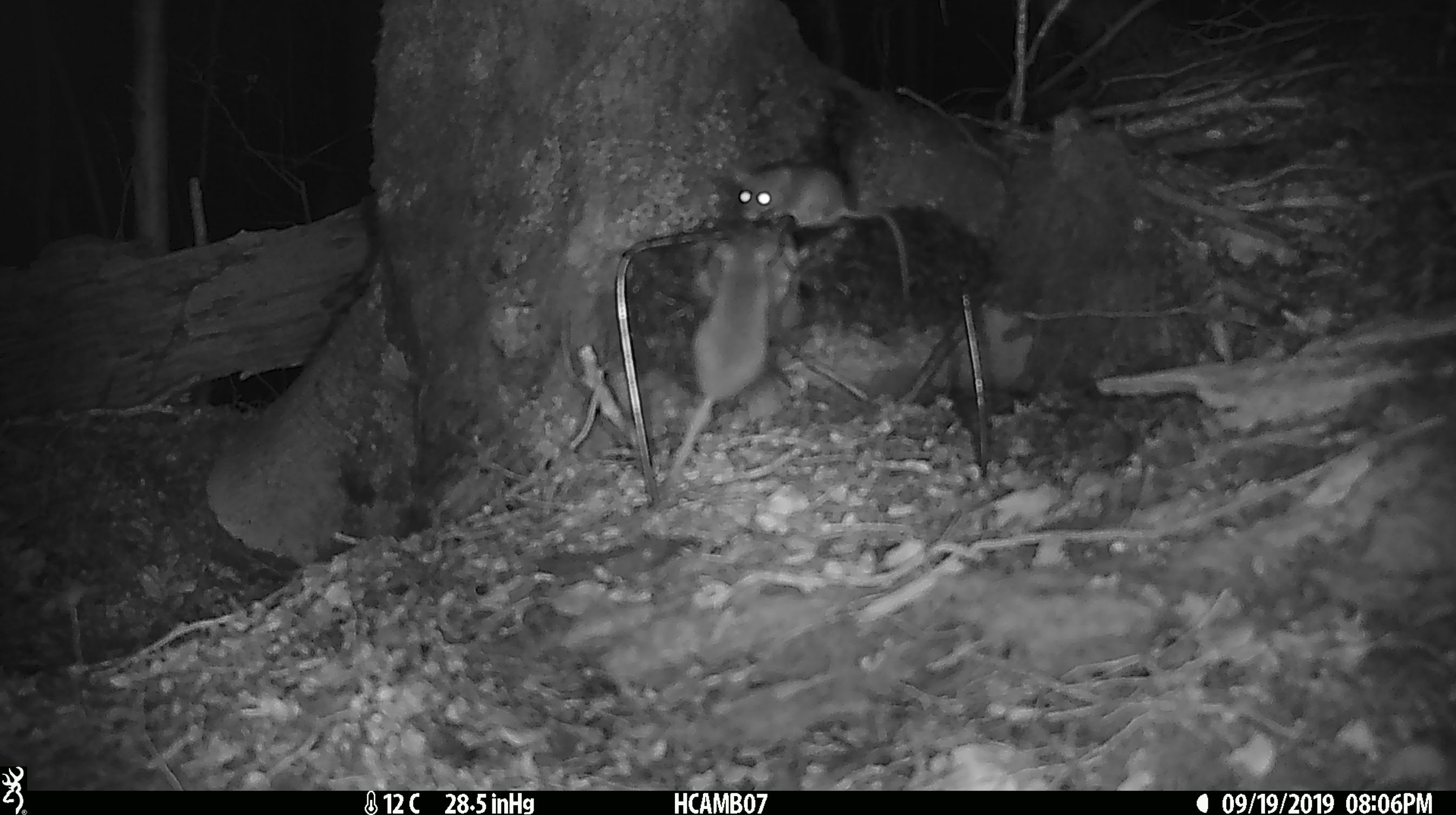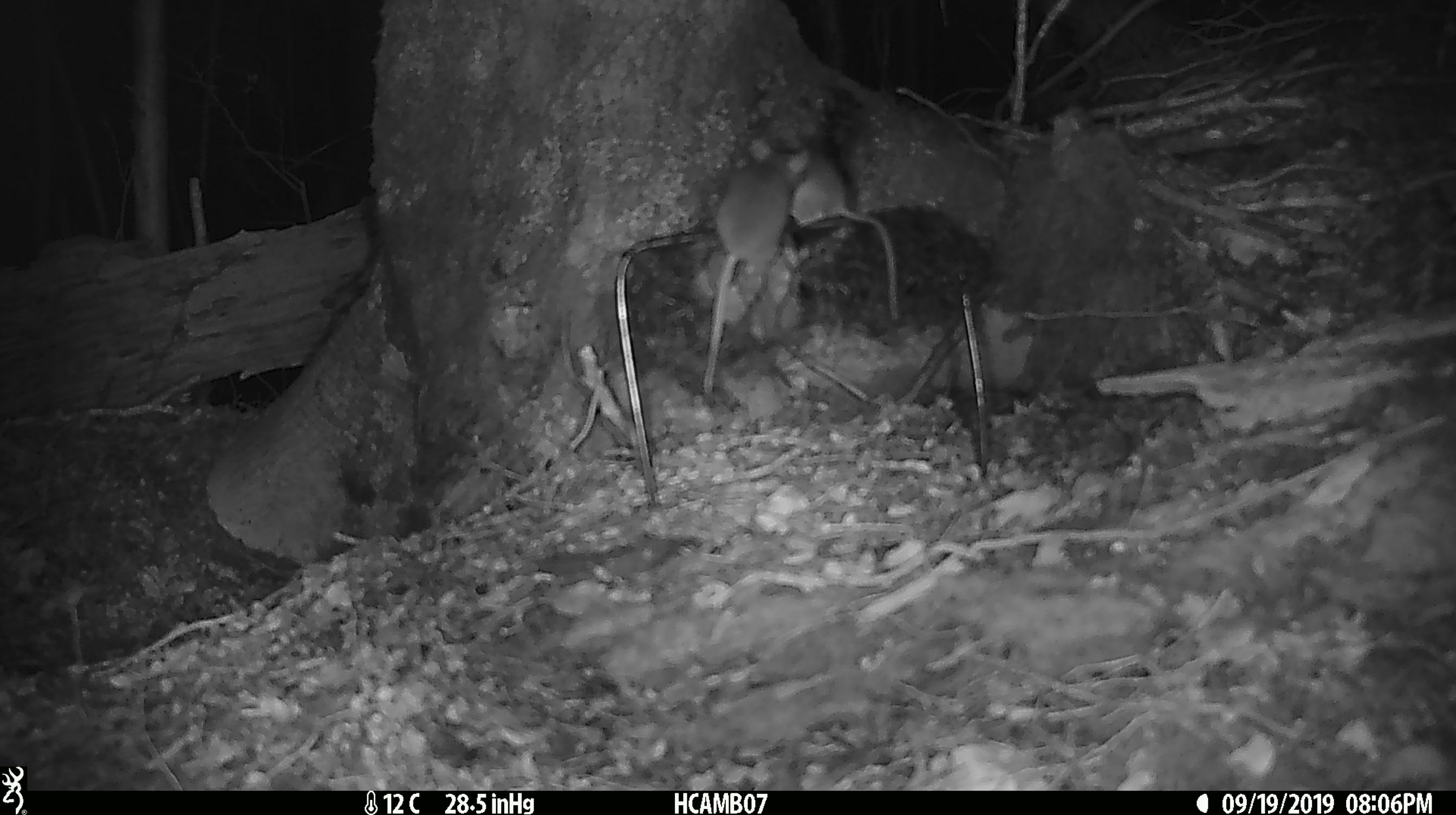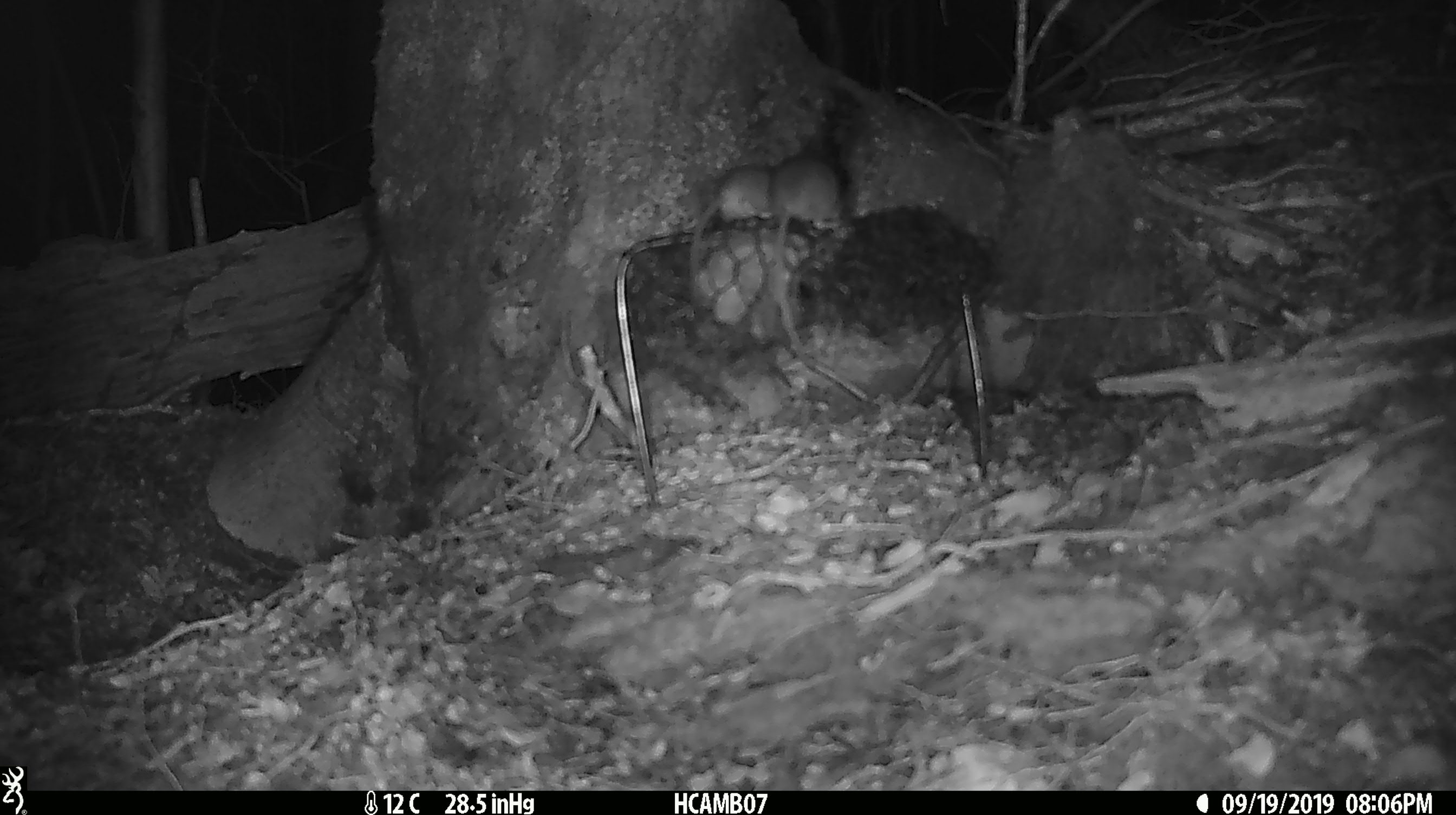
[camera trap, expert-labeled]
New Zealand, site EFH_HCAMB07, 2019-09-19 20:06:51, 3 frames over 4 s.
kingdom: Animalia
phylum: Chordata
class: Mammalia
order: Rodentia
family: Muridae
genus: Mus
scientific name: Mus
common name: mouse